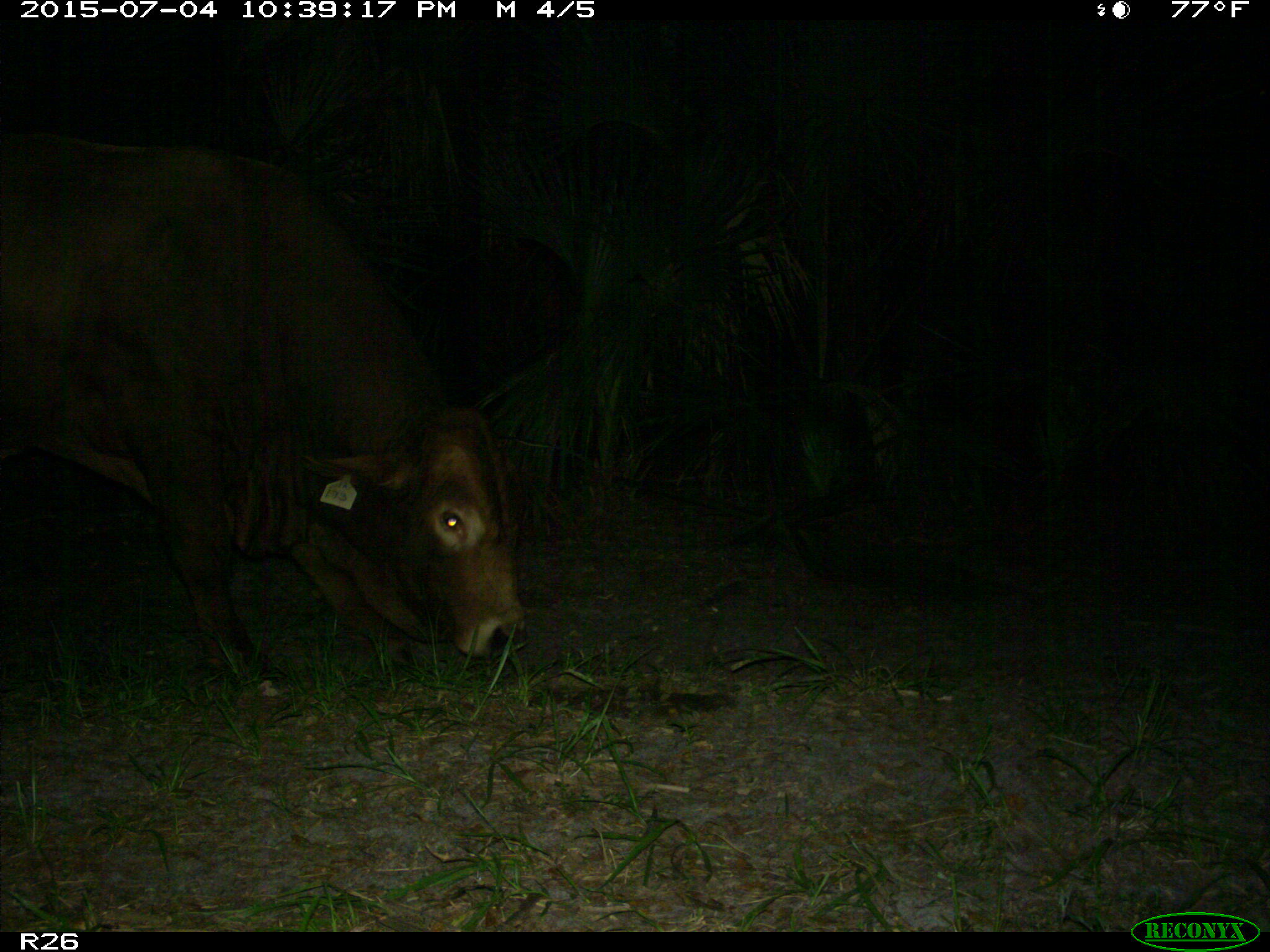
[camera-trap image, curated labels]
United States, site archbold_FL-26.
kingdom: Animalia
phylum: Chordata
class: Mammalia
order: Artiodactyla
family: Bovidae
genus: Bos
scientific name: Bos taurus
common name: domestic cow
Bos taurus (domestic cow).